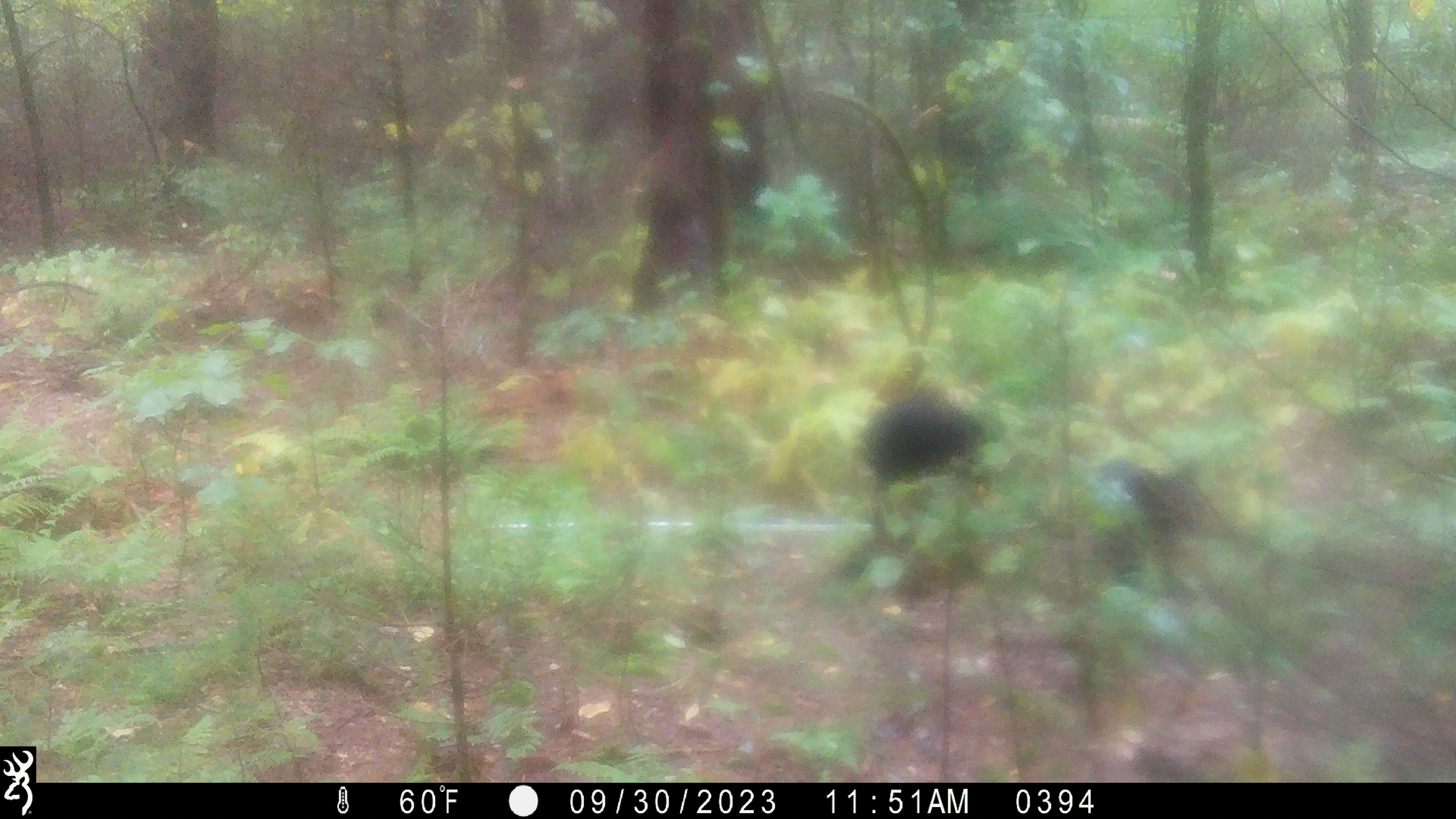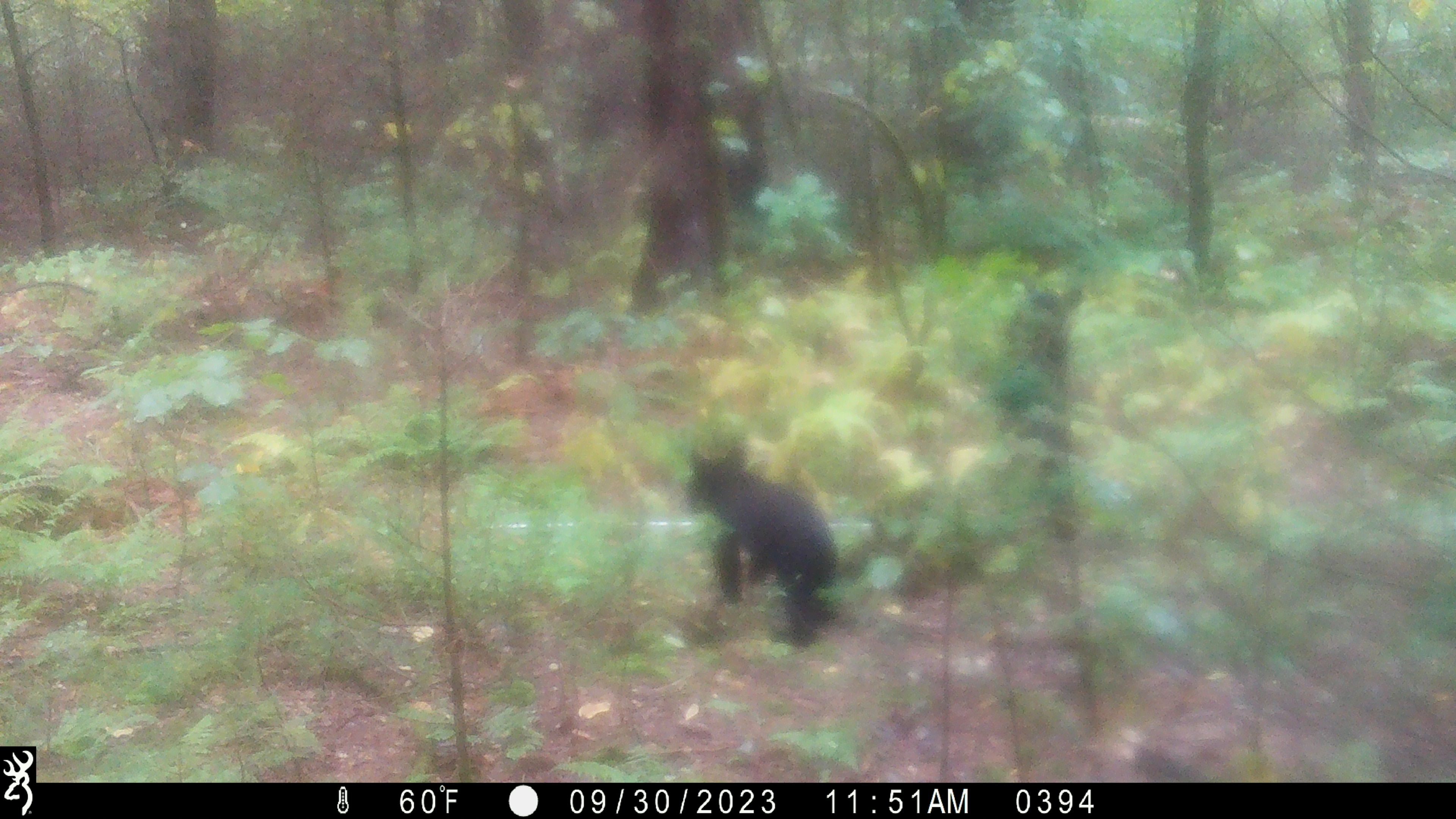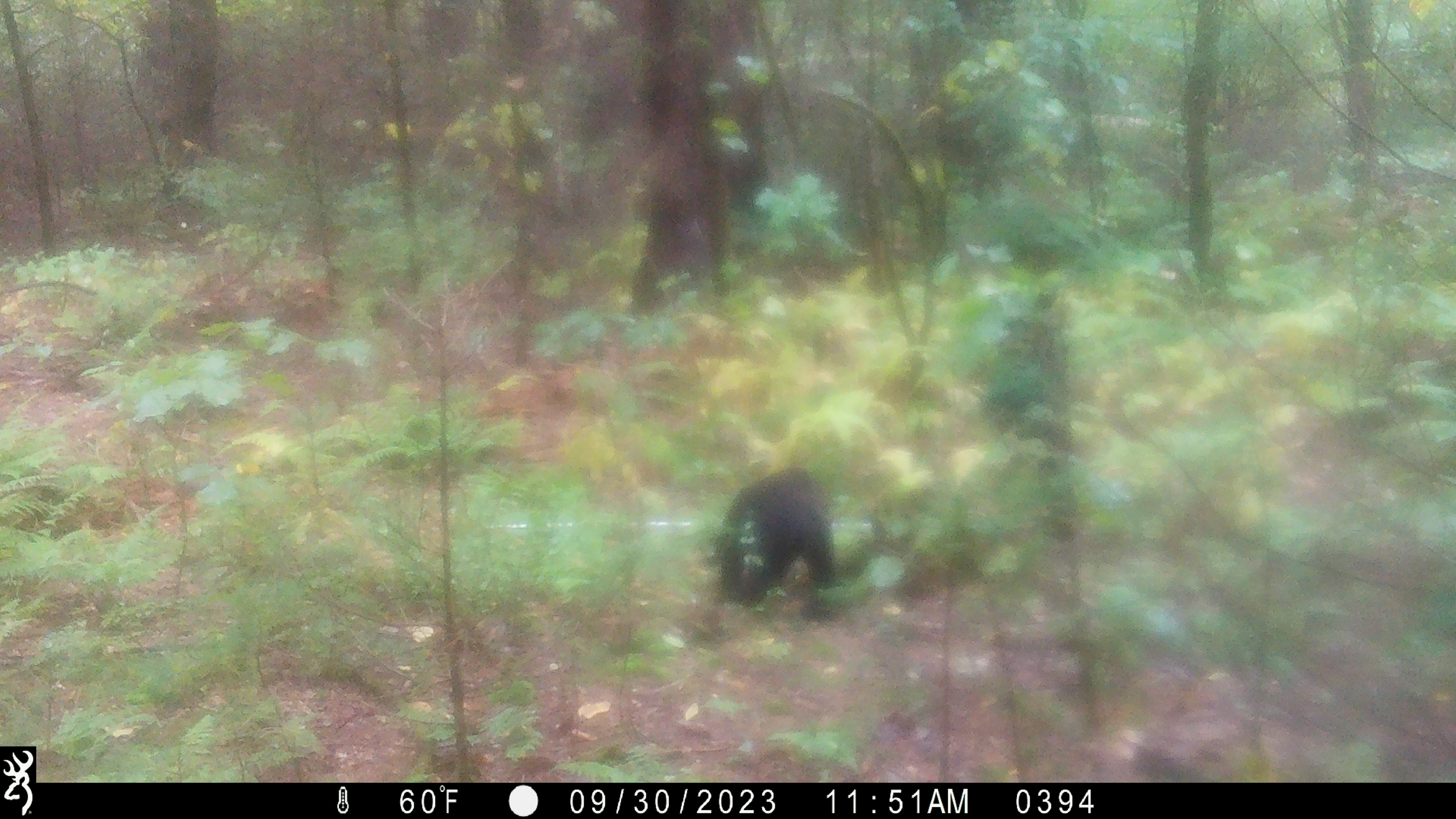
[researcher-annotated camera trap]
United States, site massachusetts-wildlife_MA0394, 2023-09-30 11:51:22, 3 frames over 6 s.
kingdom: Animalia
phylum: Chordata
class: Mammalia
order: Carnivora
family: Ursidae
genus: Ursus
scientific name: Ursus americanus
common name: black bear